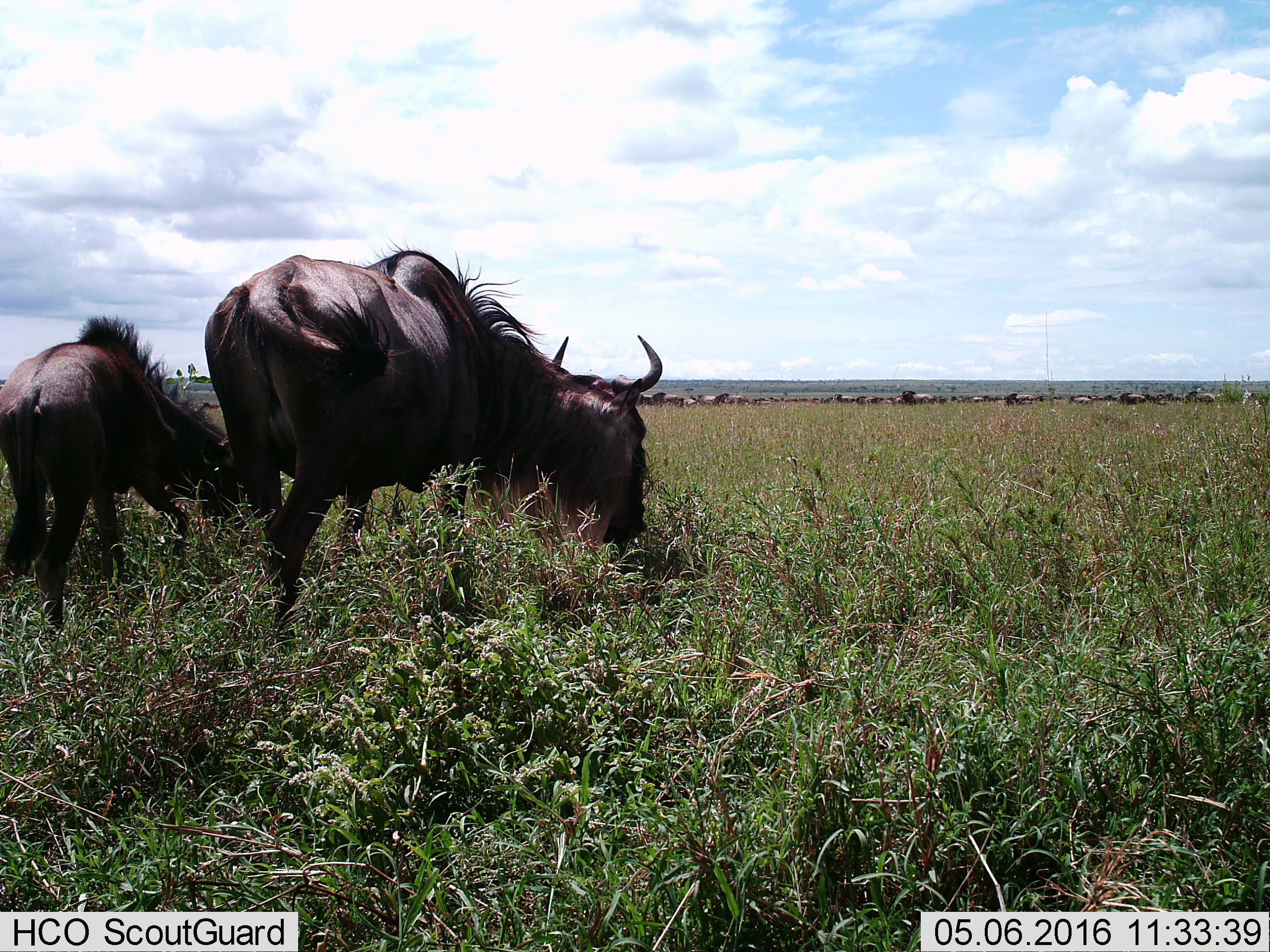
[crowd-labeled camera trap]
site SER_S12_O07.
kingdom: Animalia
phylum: Chordata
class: Mammalia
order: Artiodactyla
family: Bovidae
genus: Connochaetes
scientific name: Connochaetes taurinus taurinus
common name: blue wildebeest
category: wildebeestblue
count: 2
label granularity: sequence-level